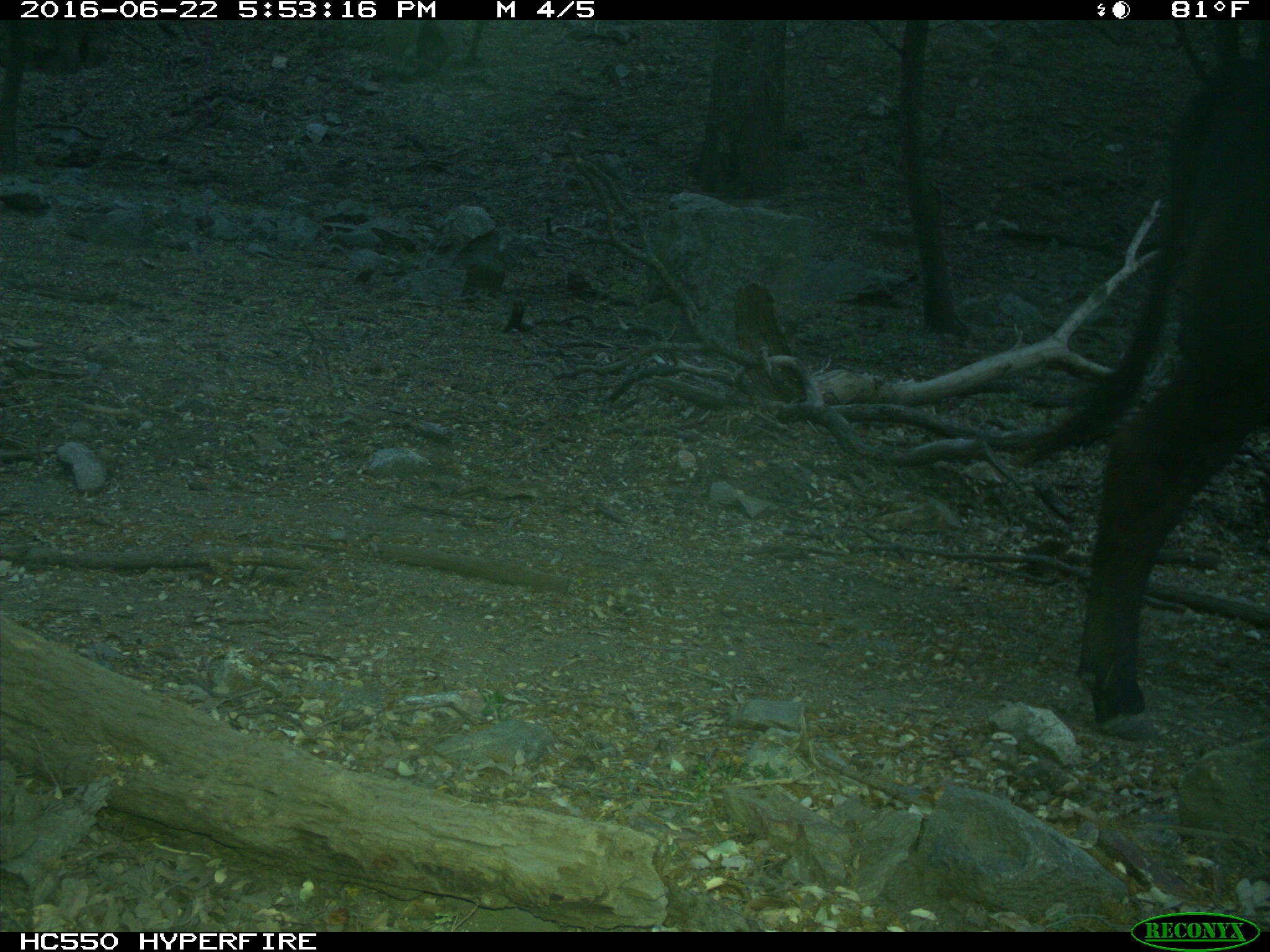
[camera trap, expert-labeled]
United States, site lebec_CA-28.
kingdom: Animalia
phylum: Chordata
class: Mammalia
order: Artiodactyla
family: Bovidae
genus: Bos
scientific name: Bos taurus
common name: domestic cow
Bos taurus (domestic cow).